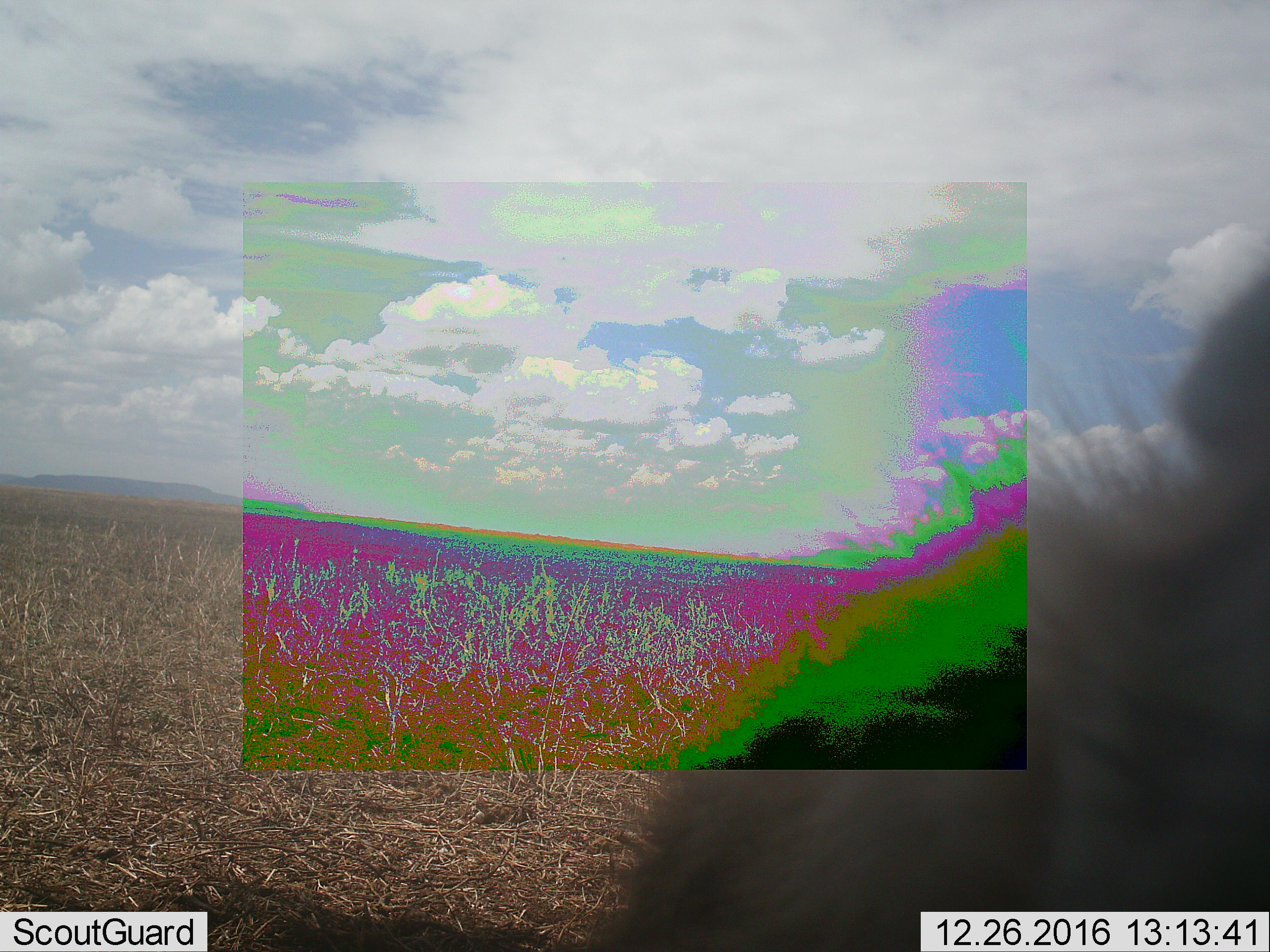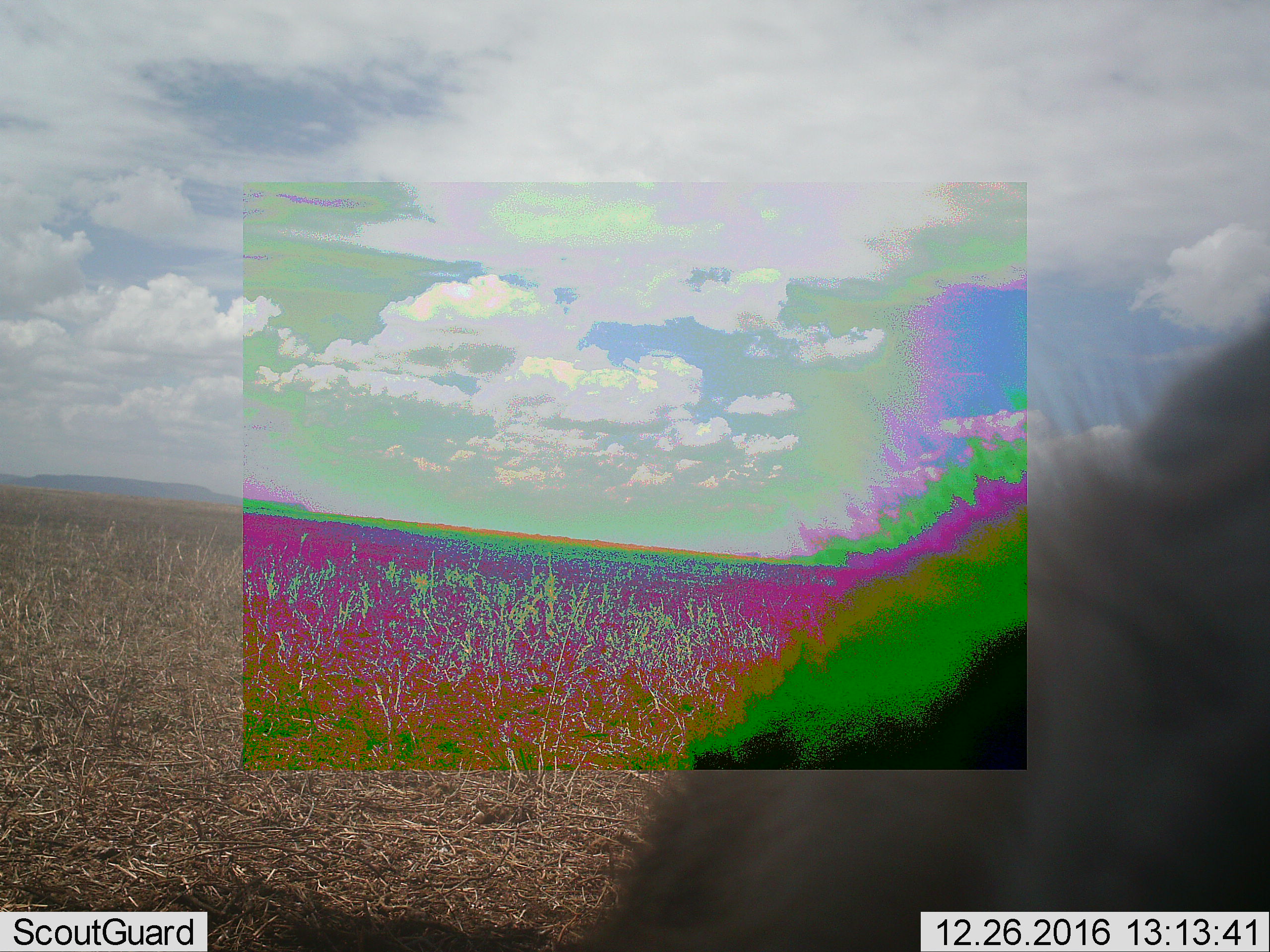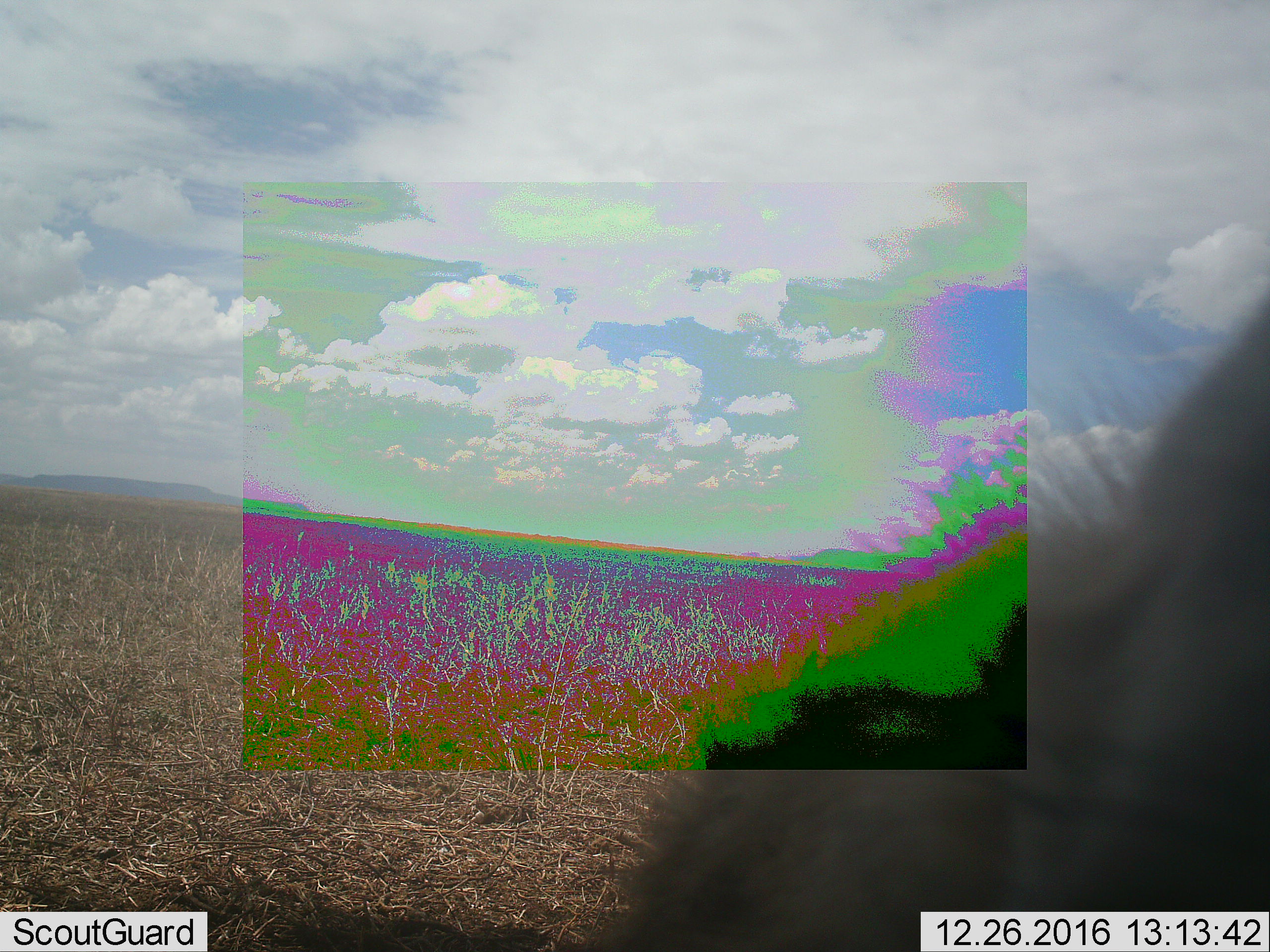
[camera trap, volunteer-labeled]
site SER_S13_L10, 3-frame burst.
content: unidentified animal